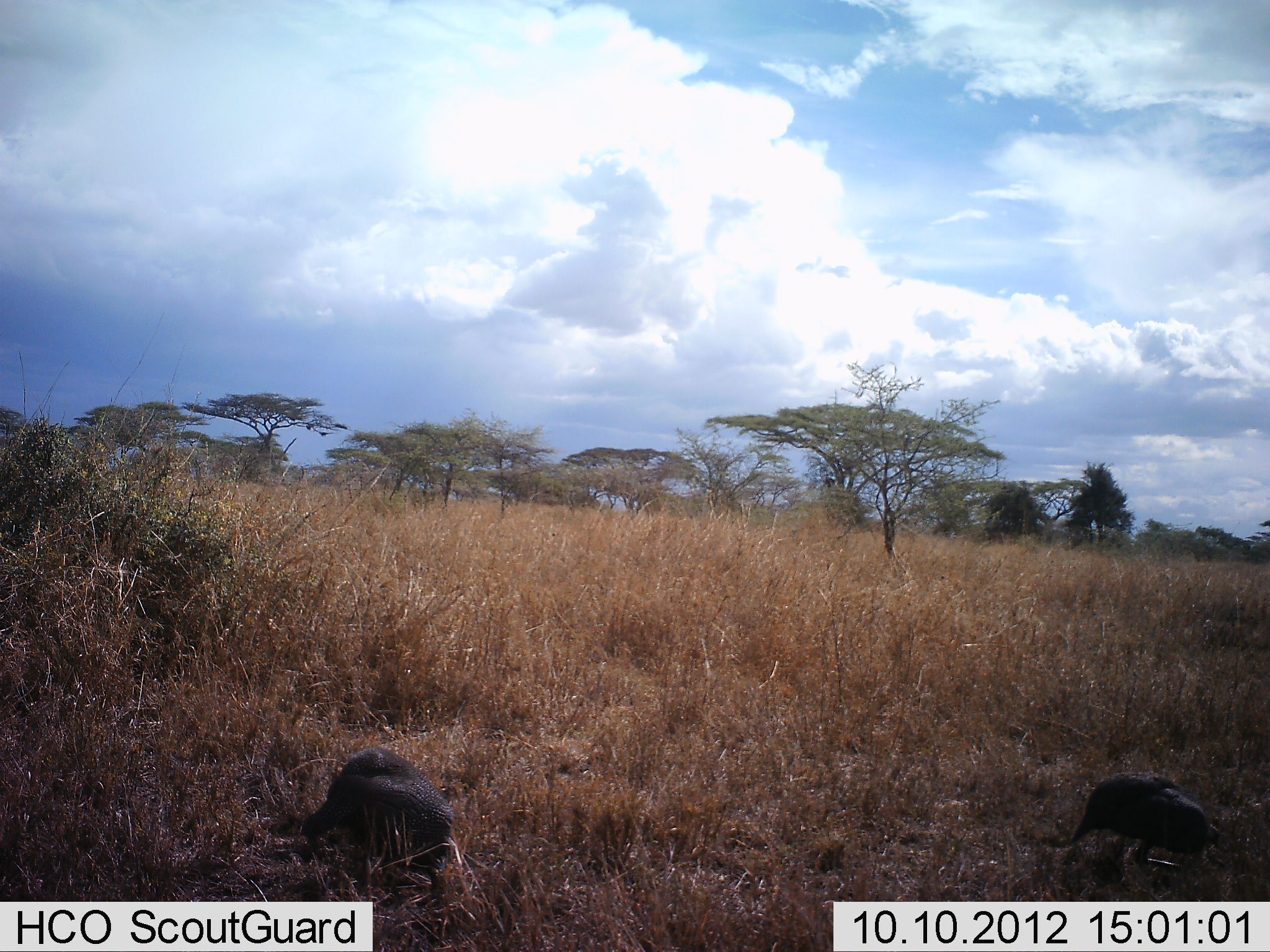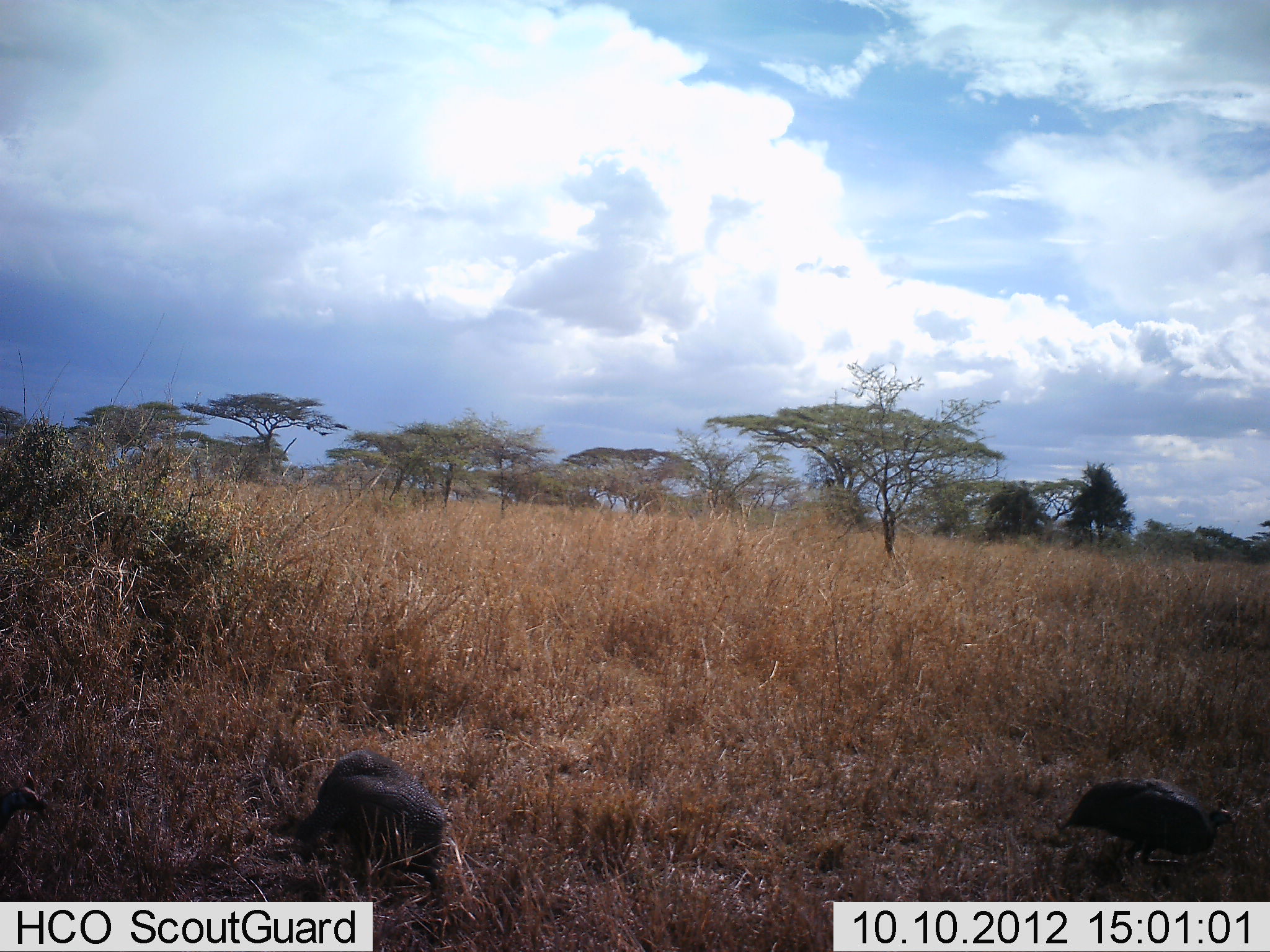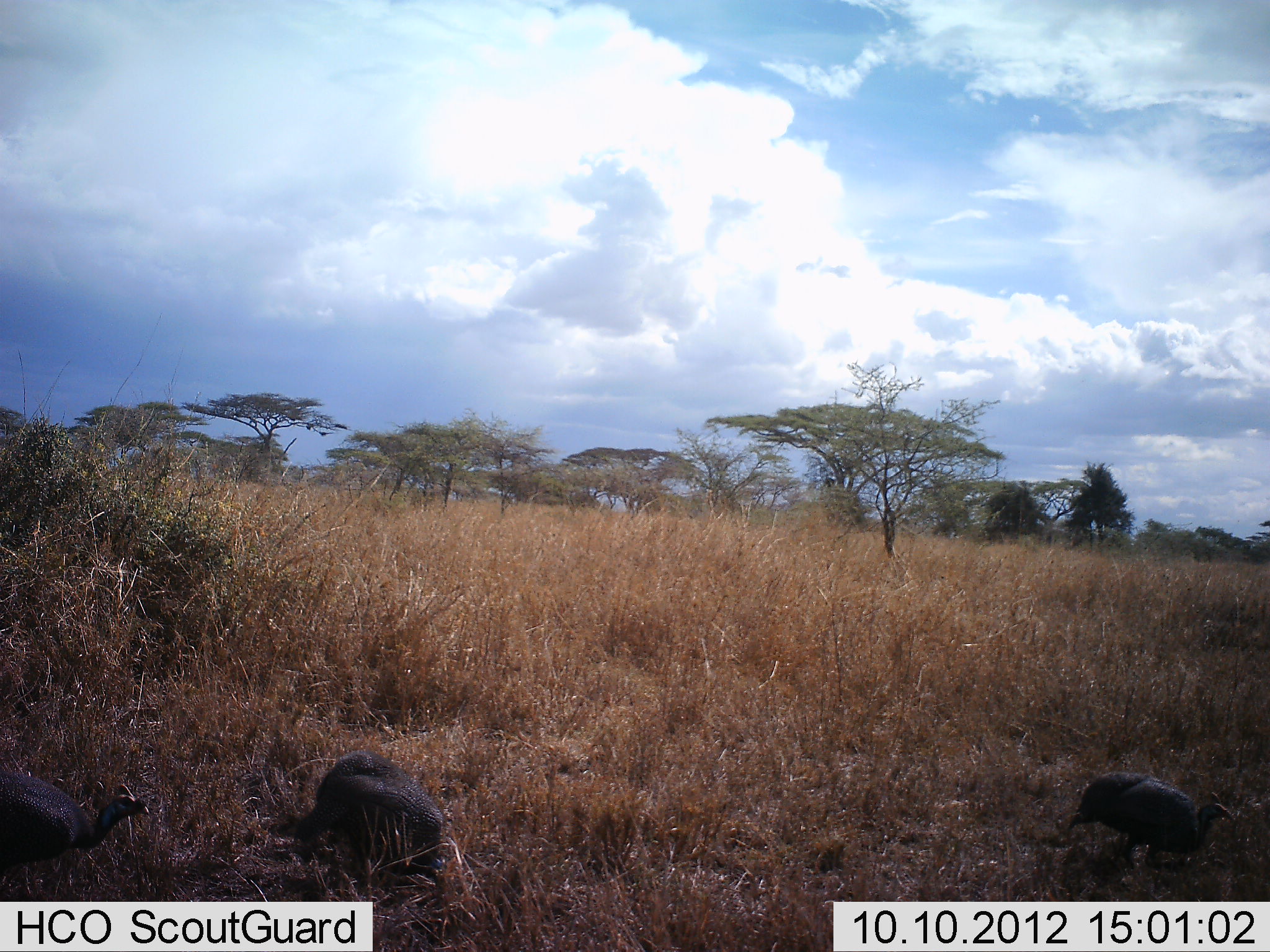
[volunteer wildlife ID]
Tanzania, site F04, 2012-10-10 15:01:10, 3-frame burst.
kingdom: Animalia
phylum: Chordata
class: Aves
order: Galliformes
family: Numididae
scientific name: Numididae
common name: guinea fowl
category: guineafowl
Guineafowl (guinea fowl) (Numididae), count 3. Behavior (volunteer vote fractions): standing 20%, resting 10%, moving 50%, interacting 0%. Young present (vote fraction): 0%. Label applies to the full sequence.